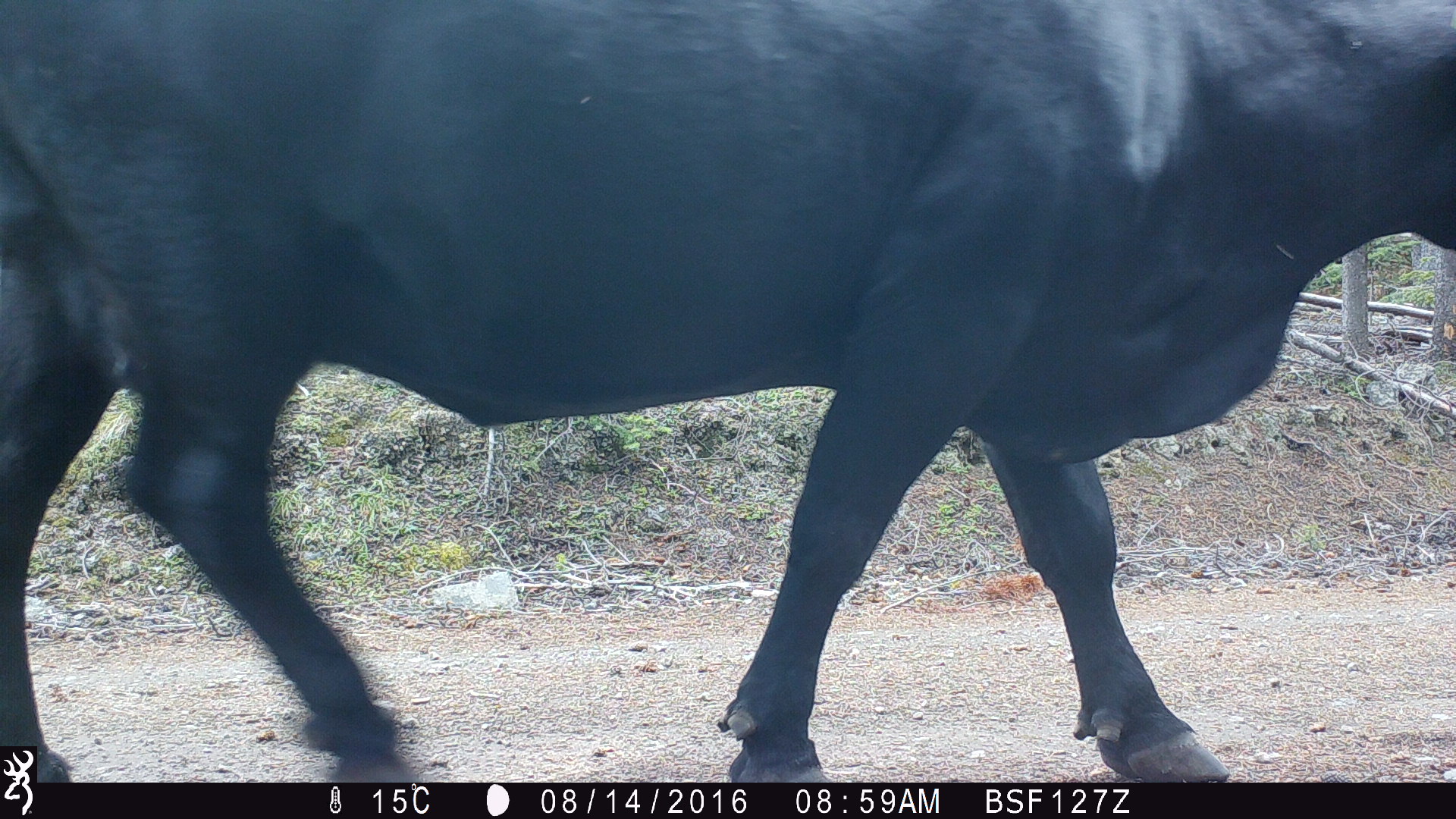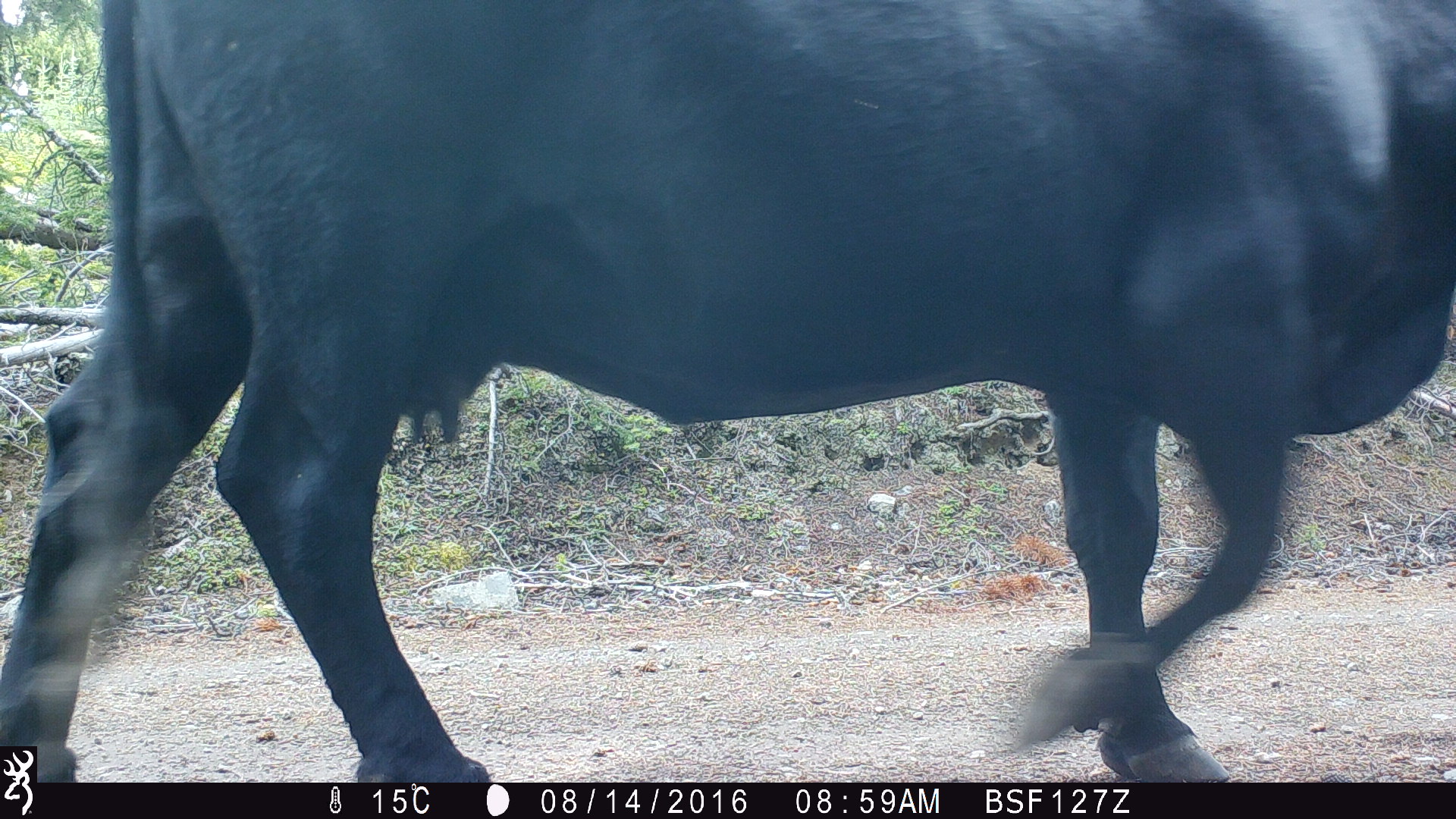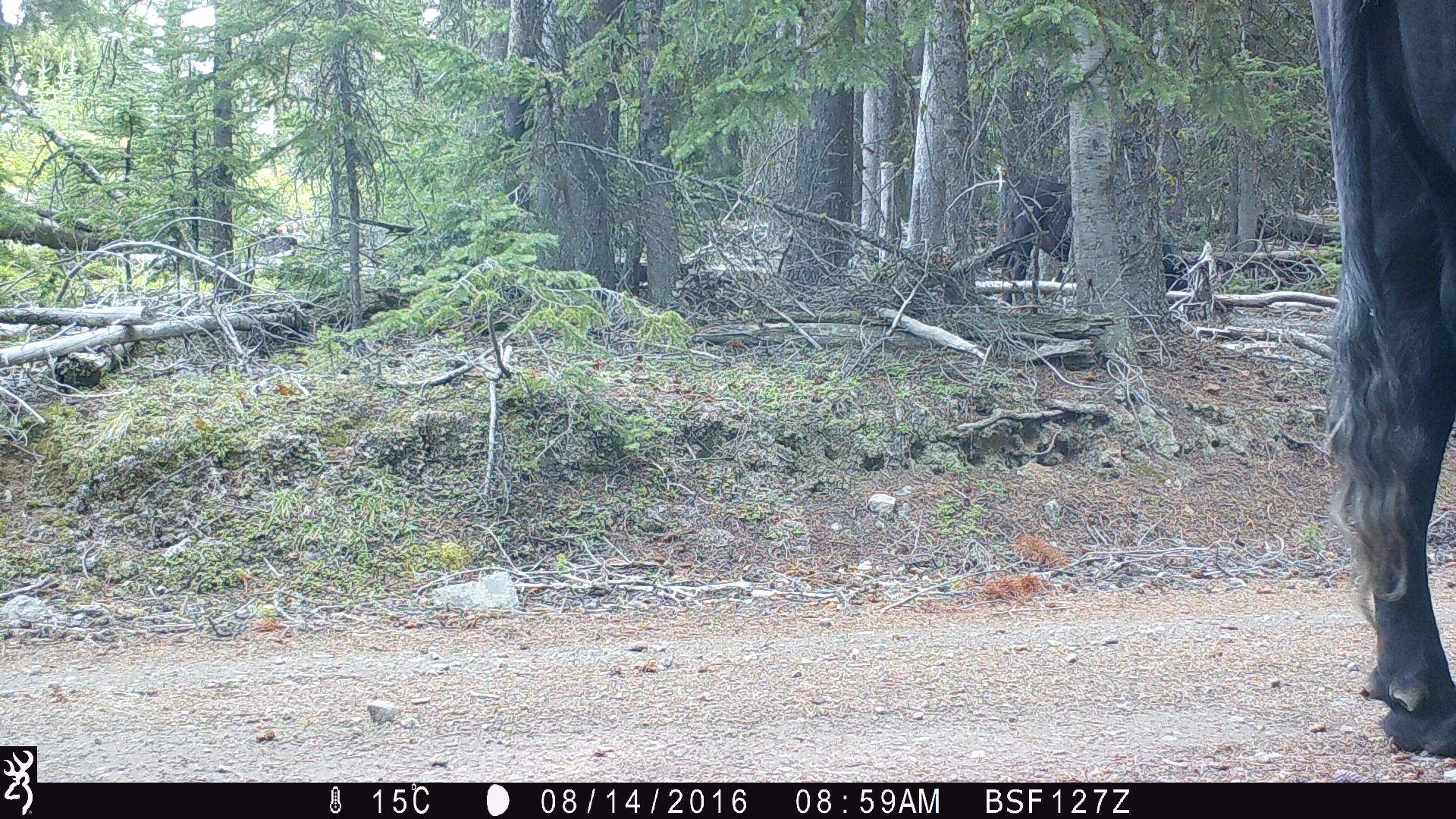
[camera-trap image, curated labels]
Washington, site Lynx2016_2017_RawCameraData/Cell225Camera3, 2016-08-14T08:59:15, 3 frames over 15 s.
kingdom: Animalia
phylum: Chordata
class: Mammalia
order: Artiodactyla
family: Bovidae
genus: Bos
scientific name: Bos taurus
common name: domestic cattle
Domestic cattle (Bos taurus). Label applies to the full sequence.